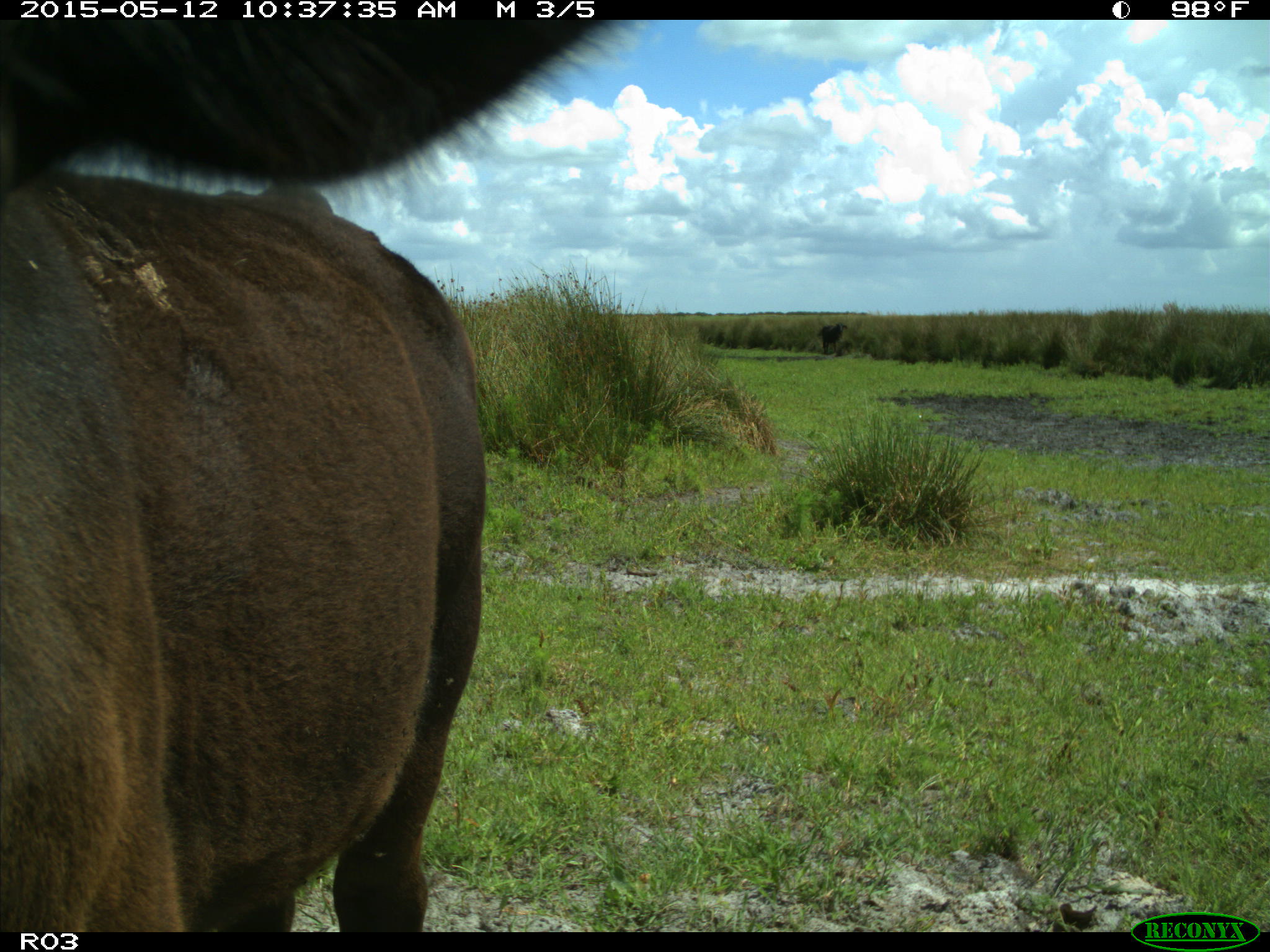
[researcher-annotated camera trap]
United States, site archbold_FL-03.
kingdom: Animalia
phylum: Chordata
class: Mammalia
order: Artiodactyla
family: Bovidae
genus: Bos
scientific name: Bos taurus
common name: domestic cow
Bos taurus (domestic cow).